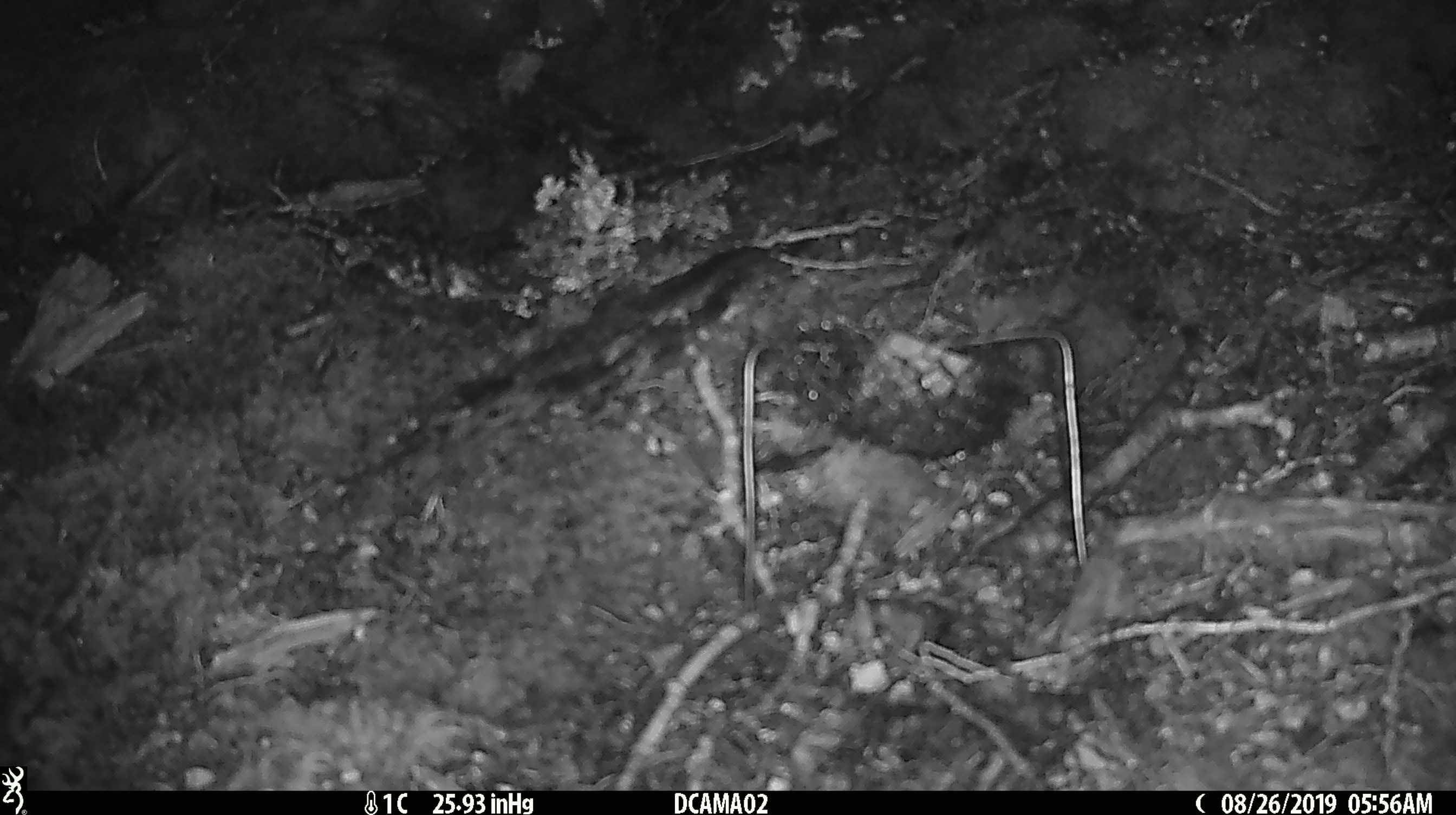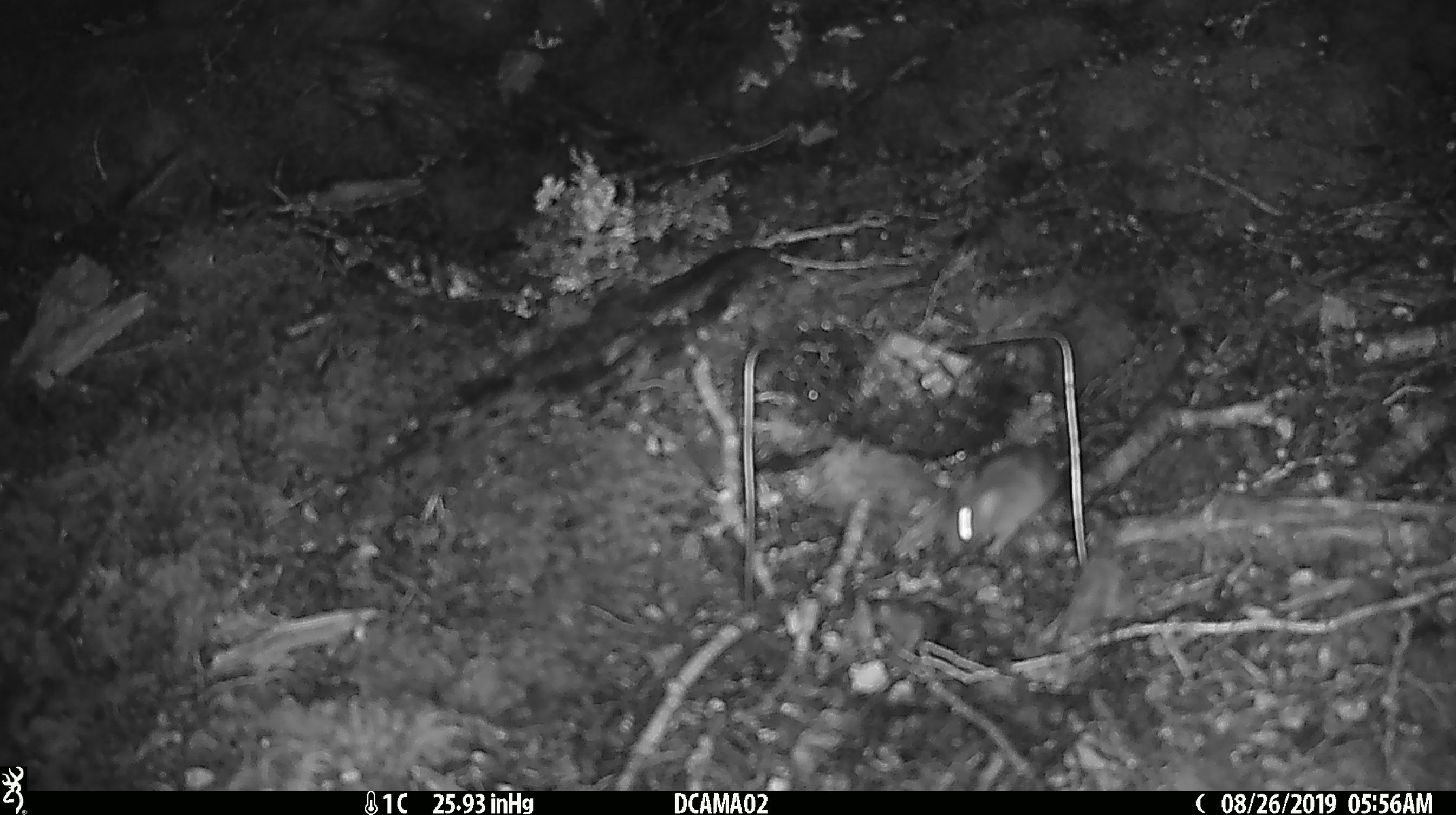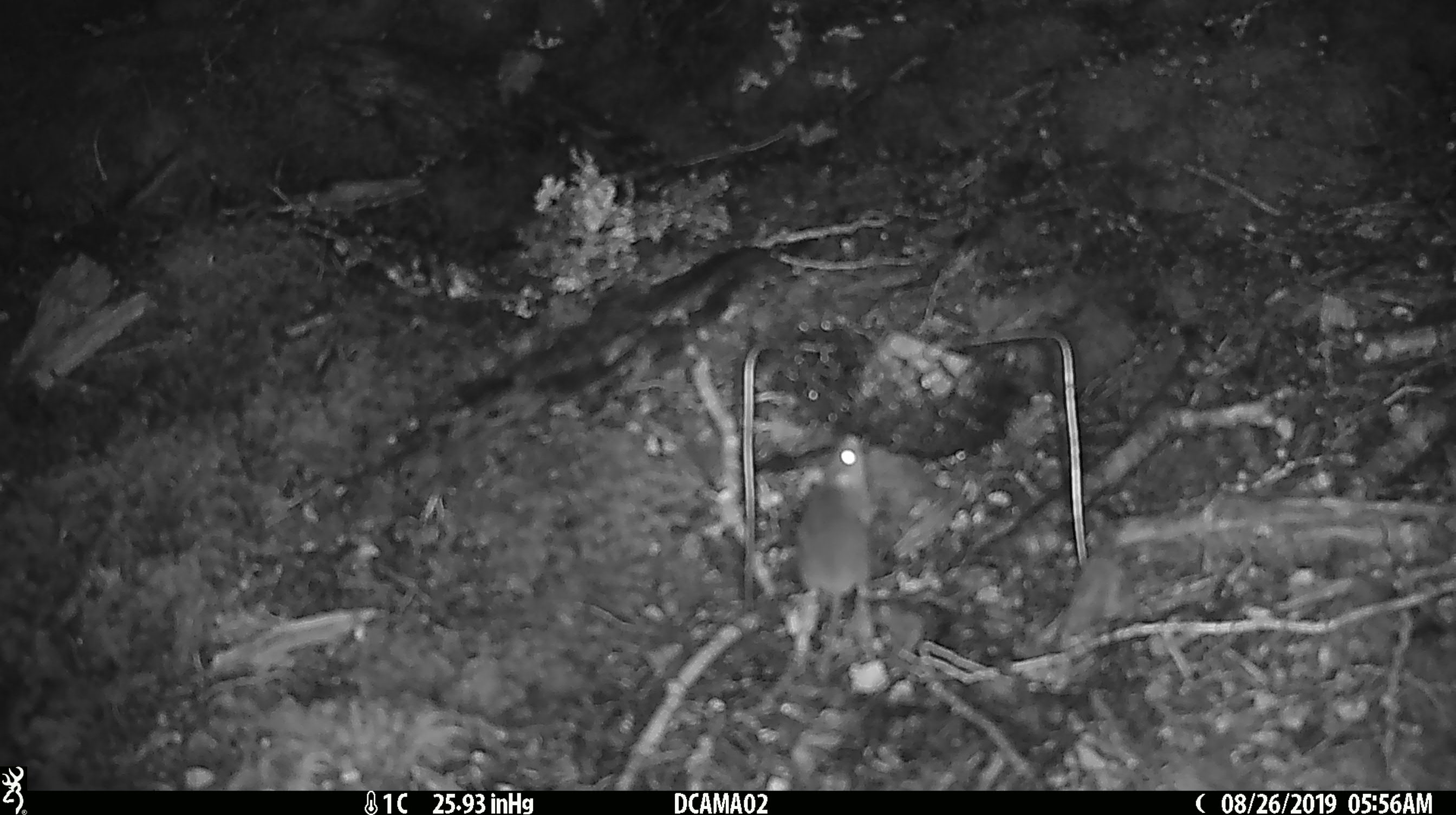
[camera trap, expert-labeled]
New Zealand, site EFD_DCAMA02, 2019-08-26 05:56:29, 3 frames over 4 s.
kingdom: Animalia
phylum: Chordata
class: Mammalia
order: Rodentia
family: Muridae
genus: Mus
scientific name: Mus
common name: mouse